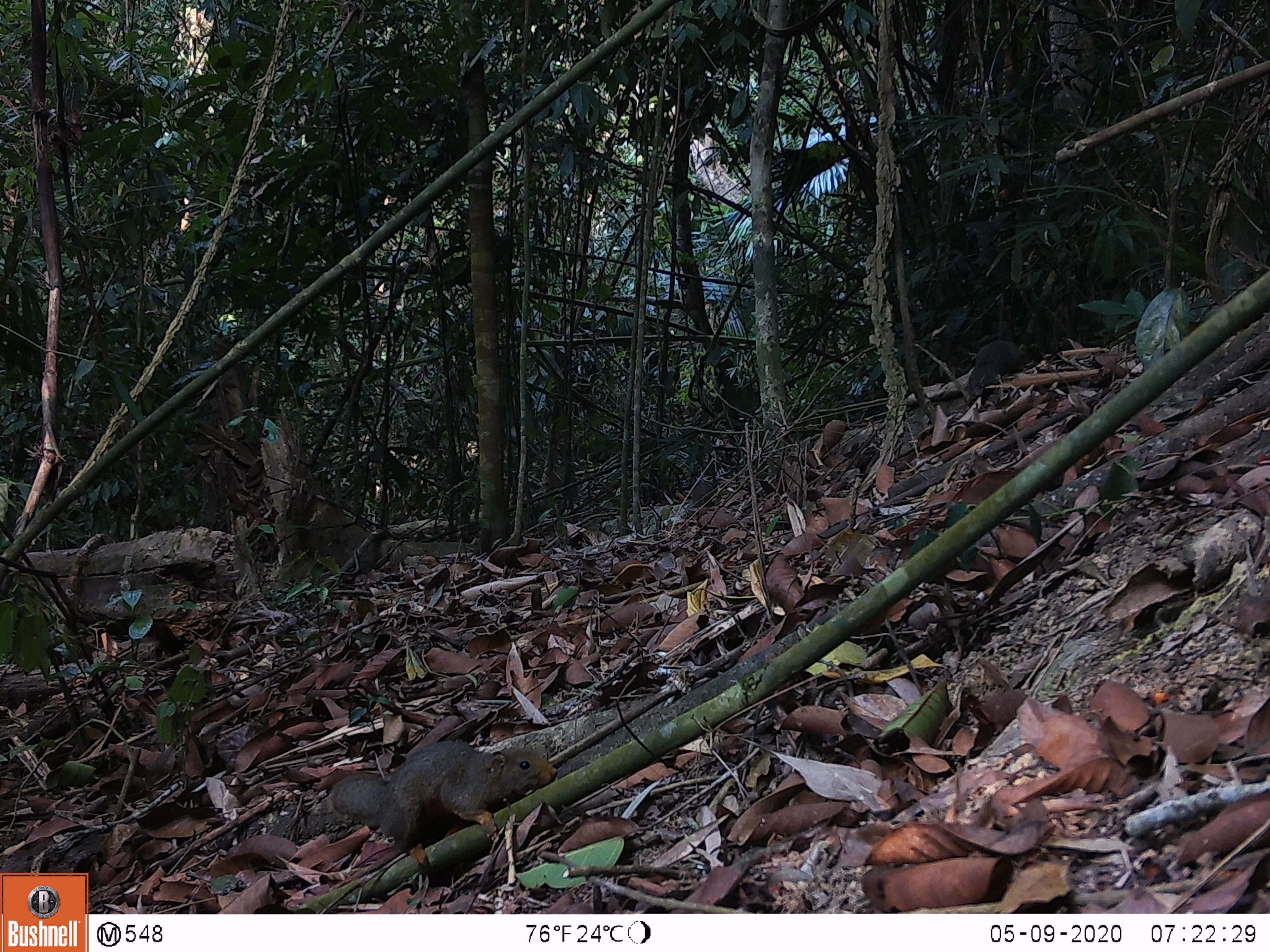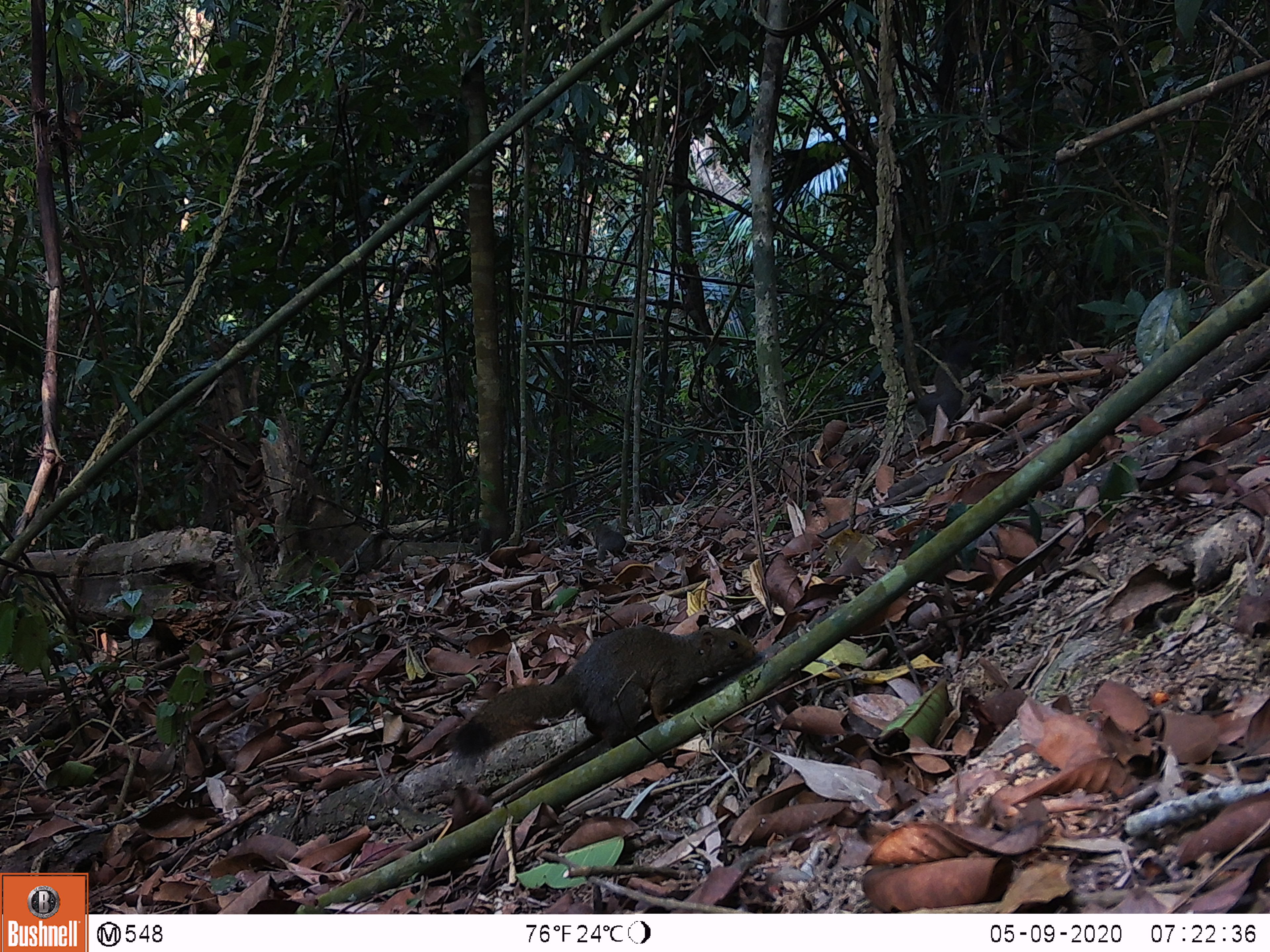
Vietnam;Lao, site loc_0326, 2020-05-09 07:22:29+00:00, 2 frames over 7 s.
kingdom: Animalia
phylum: Chordata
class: Mammalia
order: Rodentia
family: Sciuridae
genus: Callosciurus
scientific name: Callosciurus erythraeus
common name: pallas's squirrel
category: pallass squirrel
Pallass squirrel (pallas's squirrel) (Callosciurus erythraeus). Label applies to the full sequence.